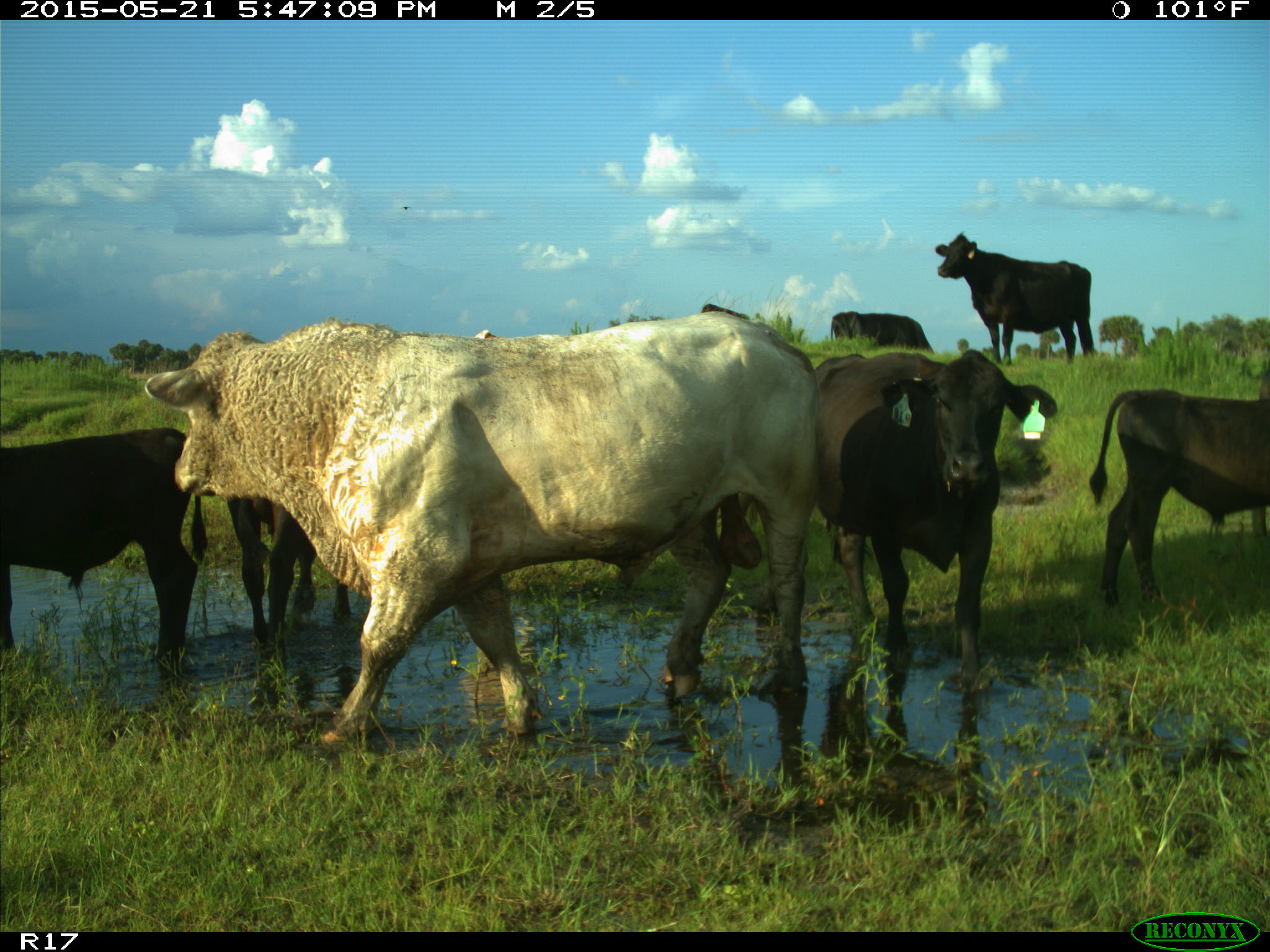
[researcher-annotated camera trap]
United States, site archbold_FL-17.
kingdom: Animalia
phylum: Chordata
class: Mammalia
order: Artiodactyla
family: Bovidae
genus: Bos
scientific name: Bos taurus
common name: domestic cow